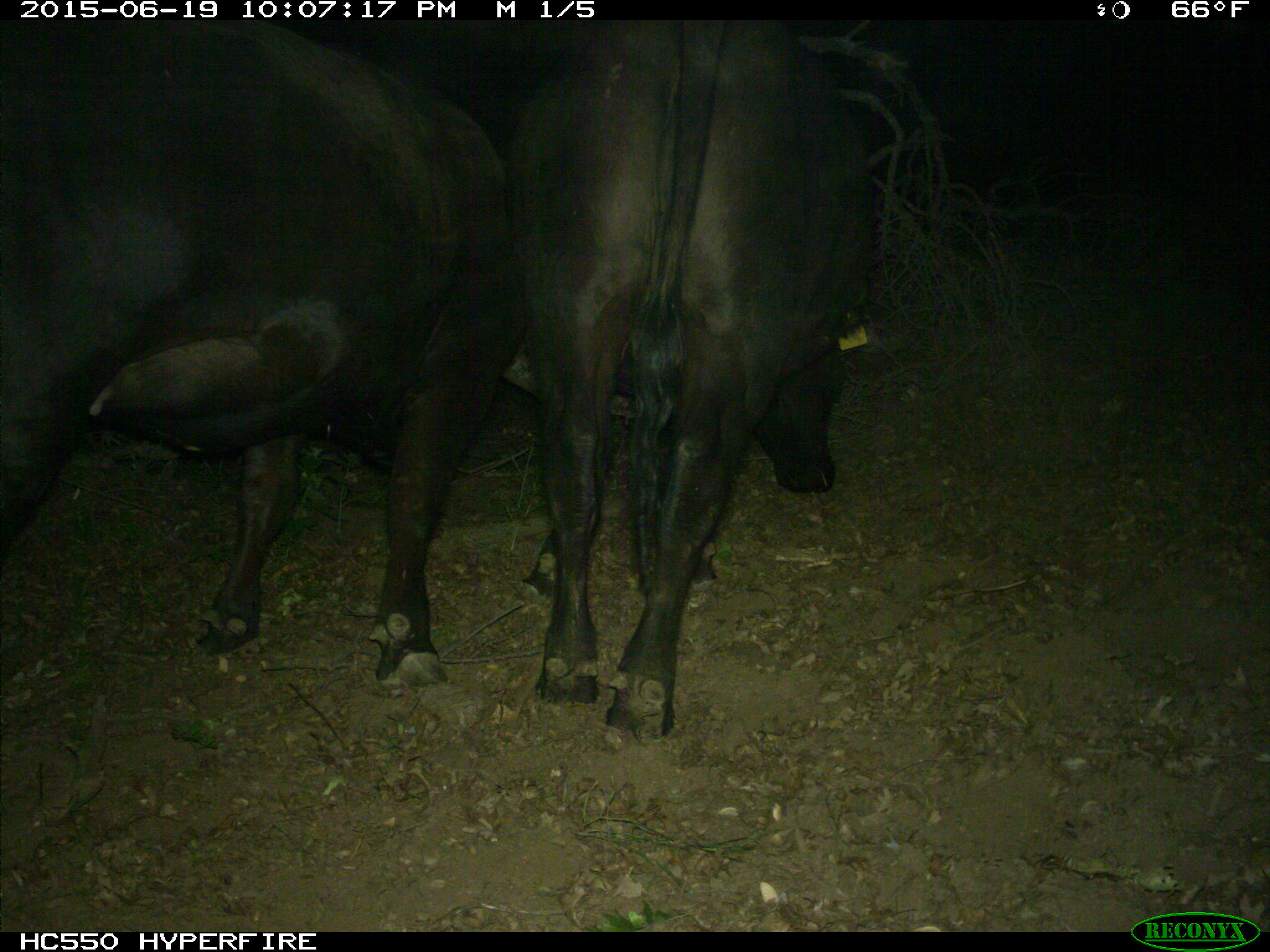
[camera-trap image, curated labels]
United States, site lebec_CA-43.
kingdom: Animalia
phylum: Chordata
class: Mammalia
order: Artiodactyla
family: Bovidae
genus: Bos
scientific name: Bos taurus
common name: domestic cow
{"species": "Bos taurus (domestic cow)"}